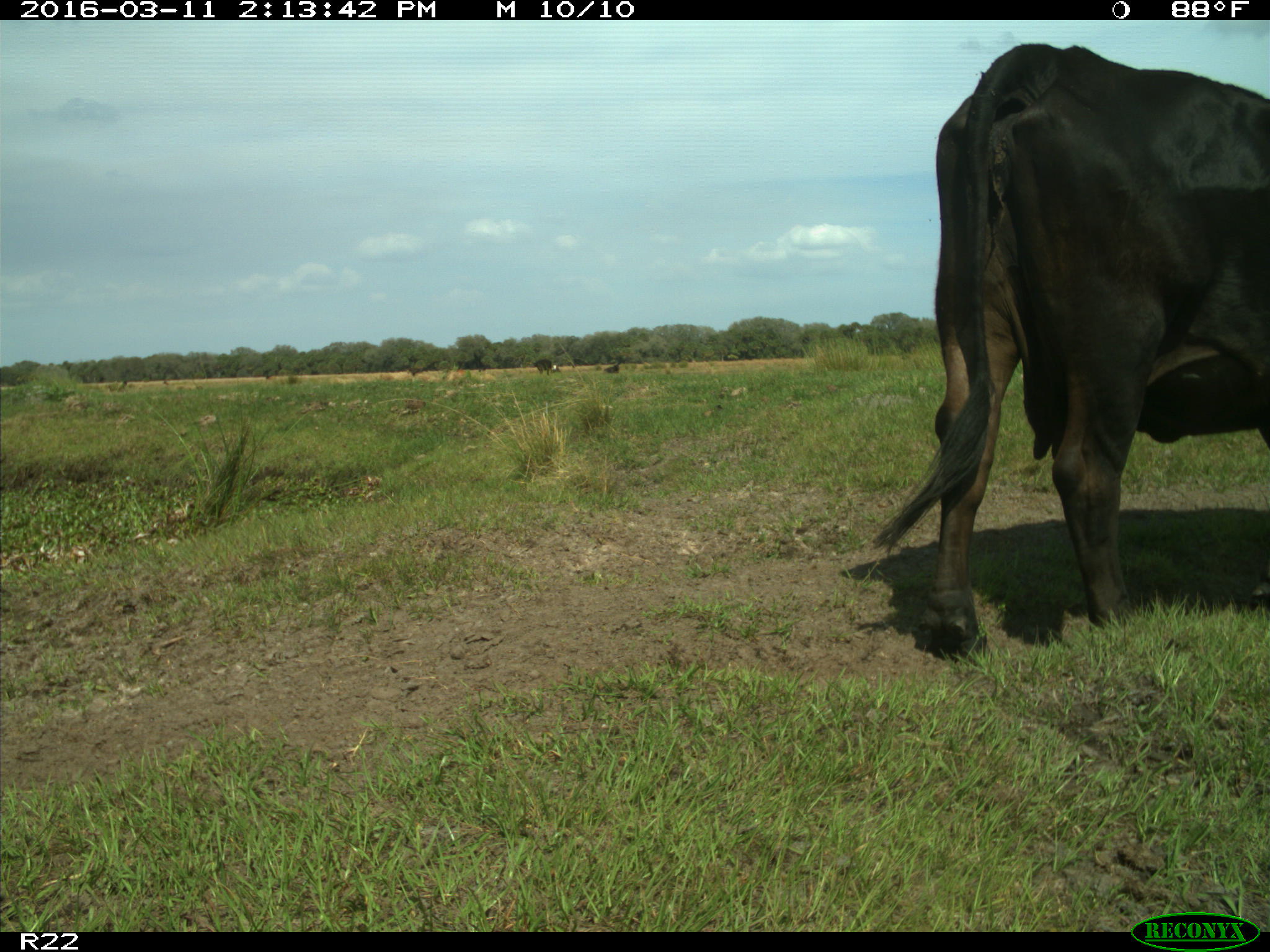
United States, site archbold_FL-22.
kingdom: Animalia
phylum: Chordata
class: Mammalia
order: Artiodactyla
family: Bovidae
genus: Bos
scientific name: Bos taurus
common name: domestic cow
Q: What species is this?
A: Bos taurus (domestic cow).